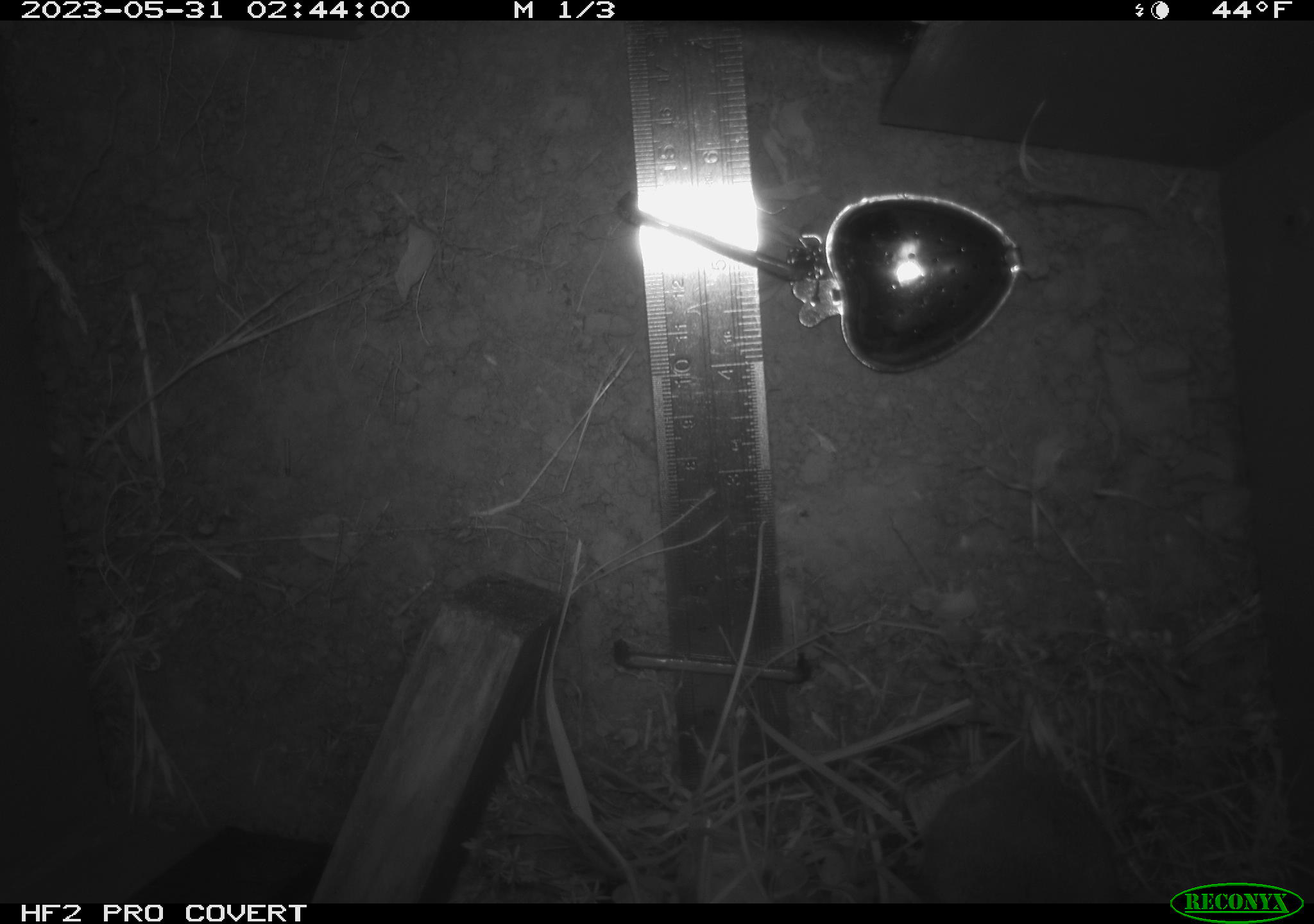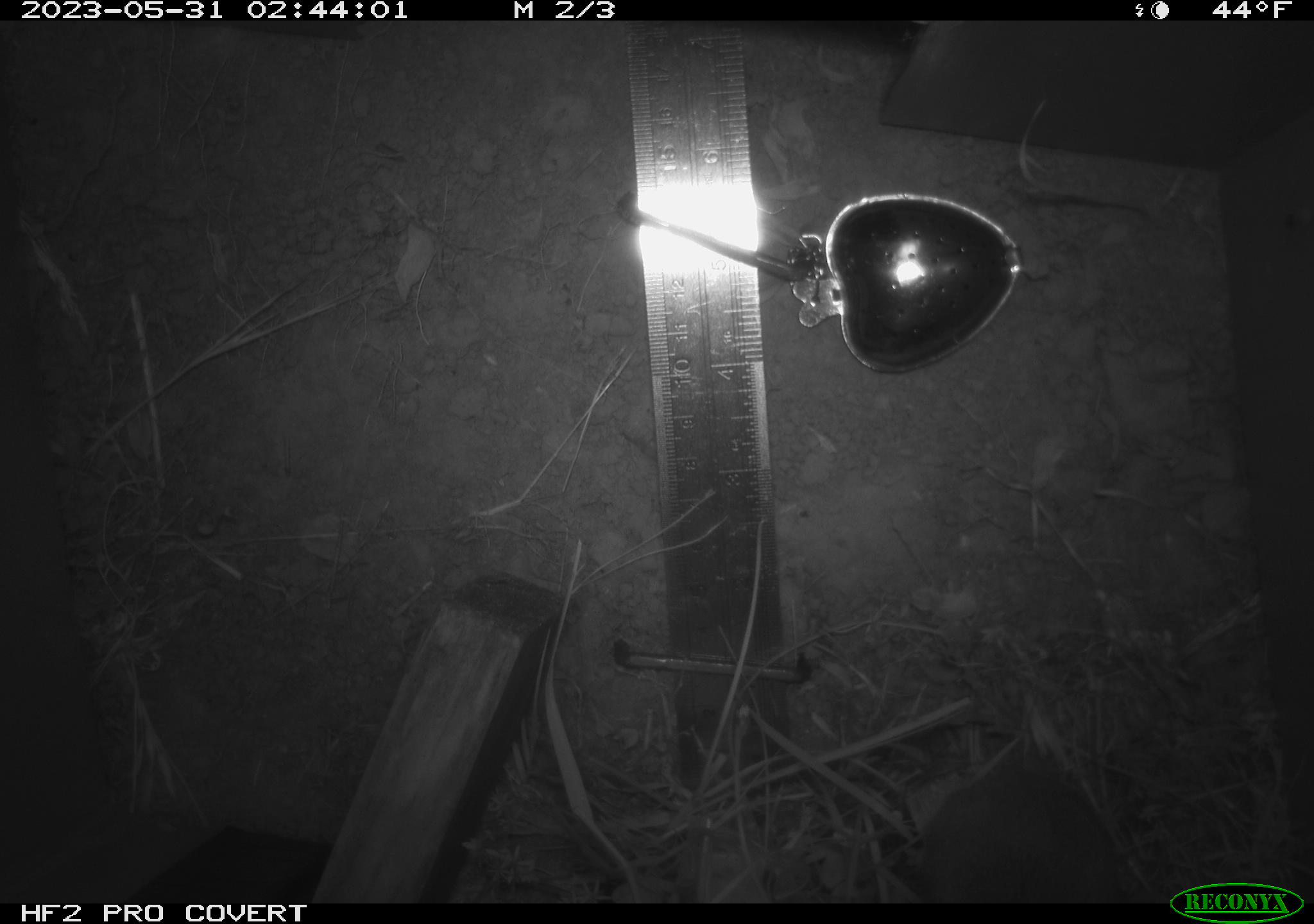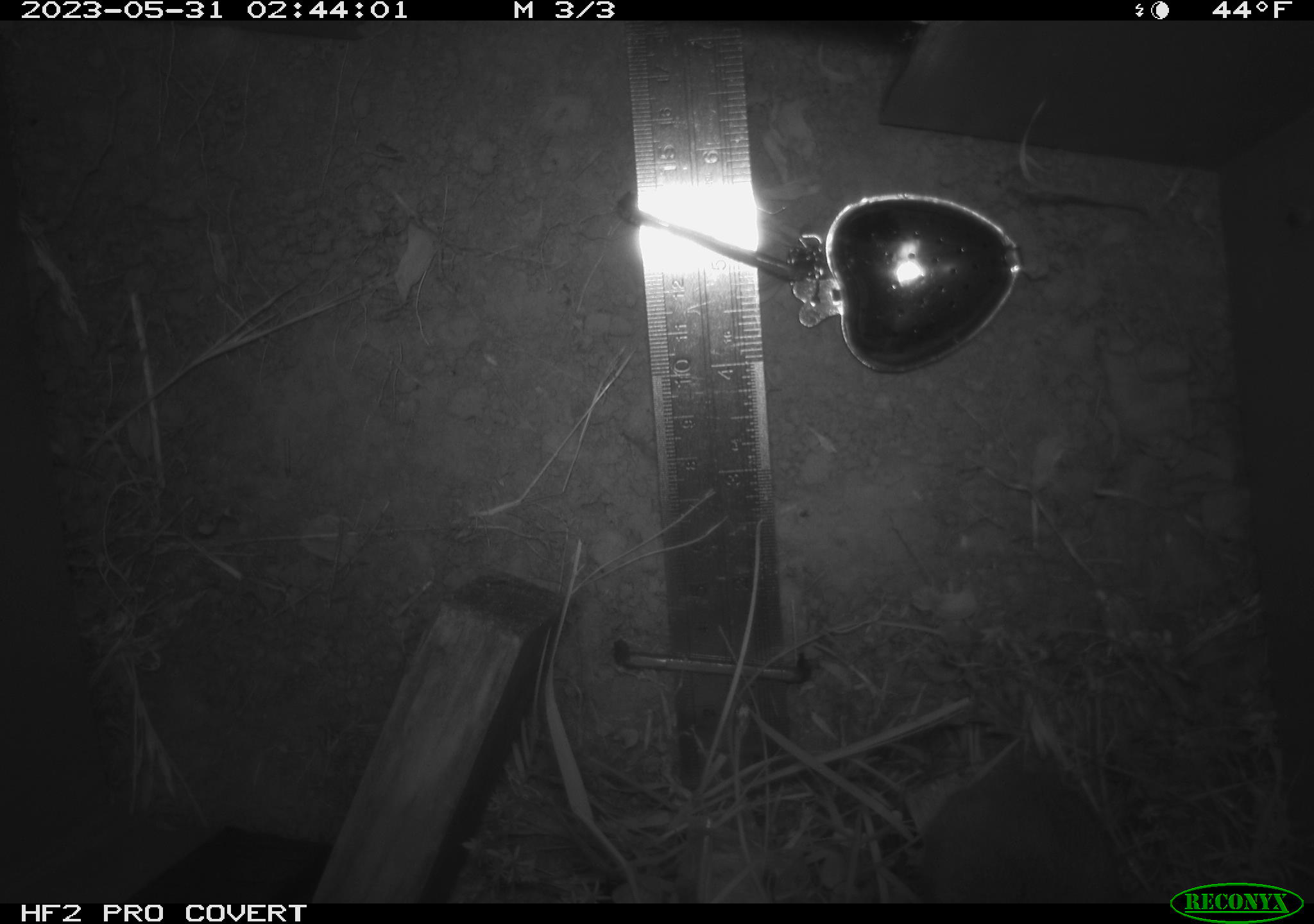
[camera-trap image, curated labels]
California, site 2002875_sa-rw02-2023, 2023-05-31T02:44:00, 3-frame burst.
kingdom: Animalia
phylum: Chordata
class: Mammalia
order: Rodentia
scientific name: Rodentia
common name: mouse species